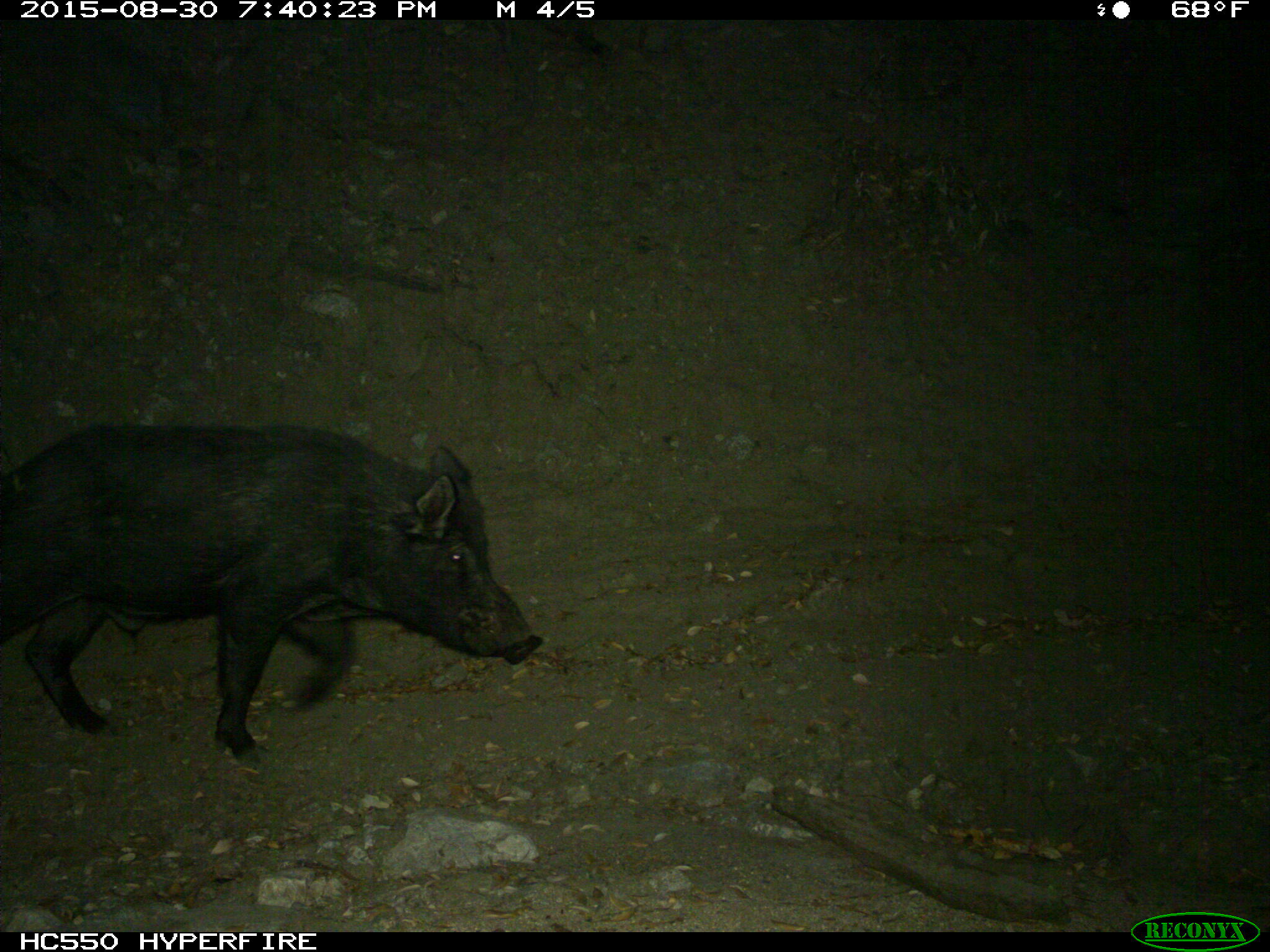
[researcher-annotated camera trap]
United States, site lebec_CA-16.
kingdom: Animalia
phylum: Chordata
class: Mammalia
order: Artiodactyla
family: Suidae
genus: Sus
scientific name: Sus scrofa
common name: wild boar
Sus scrofa (wild boar).